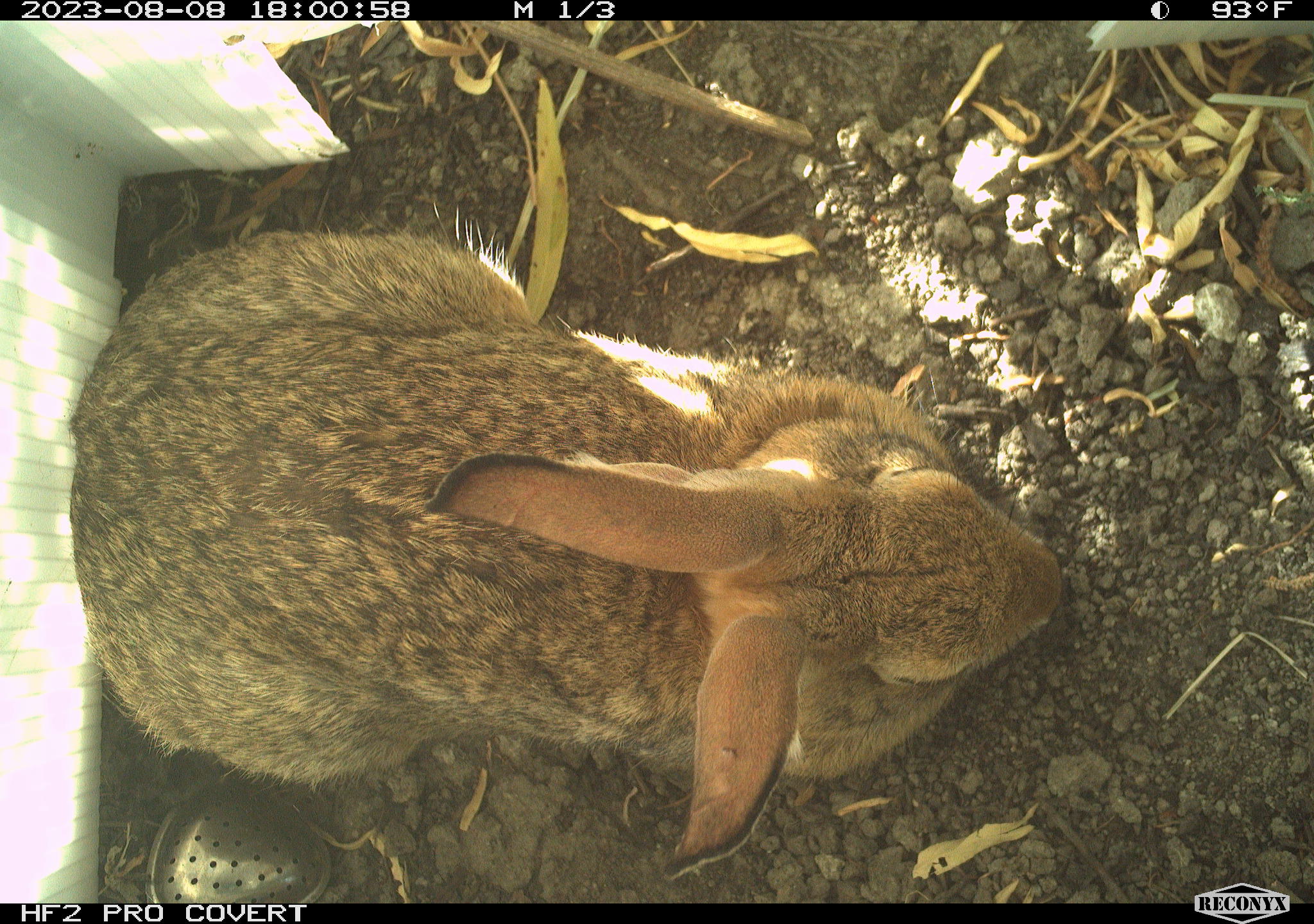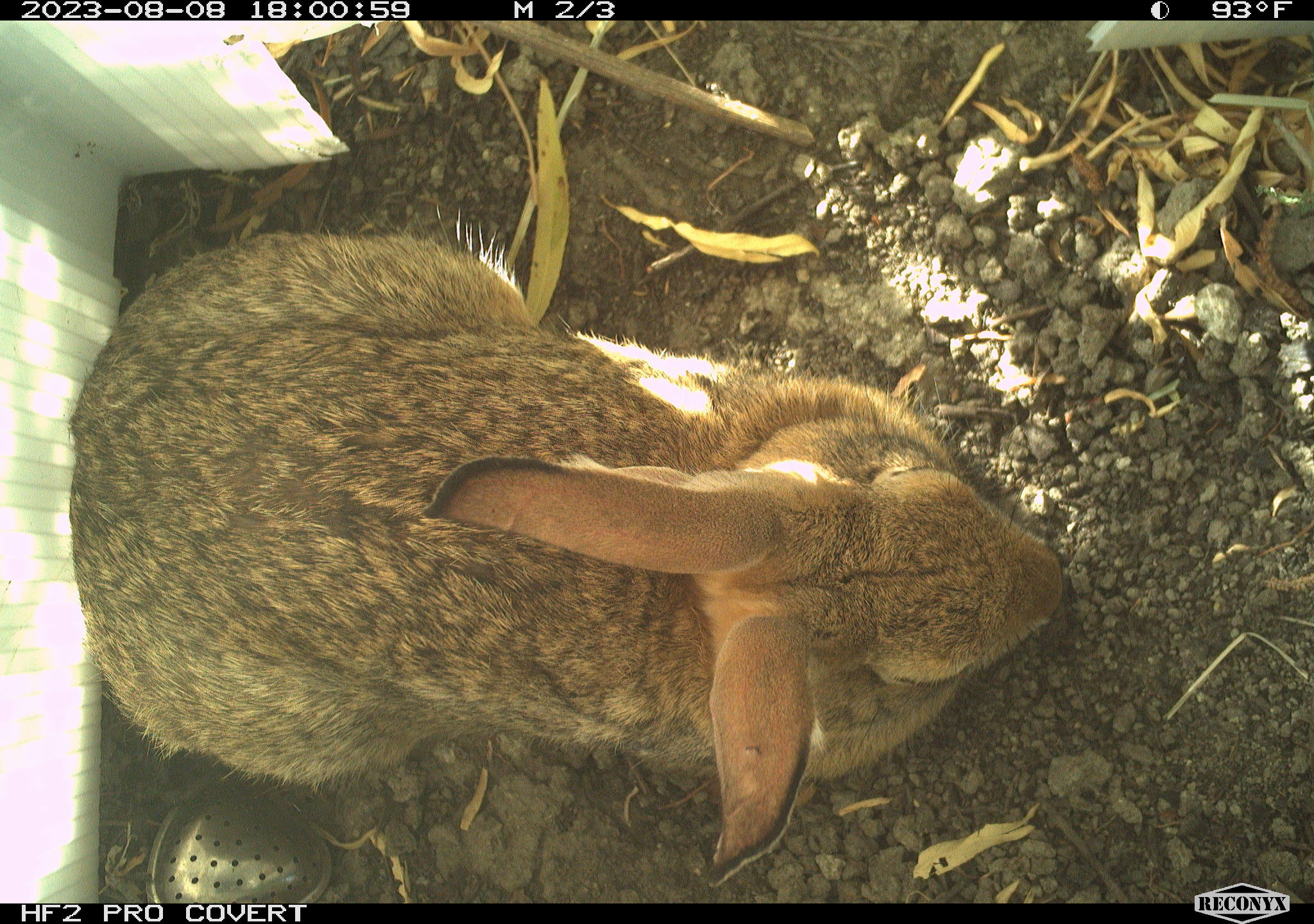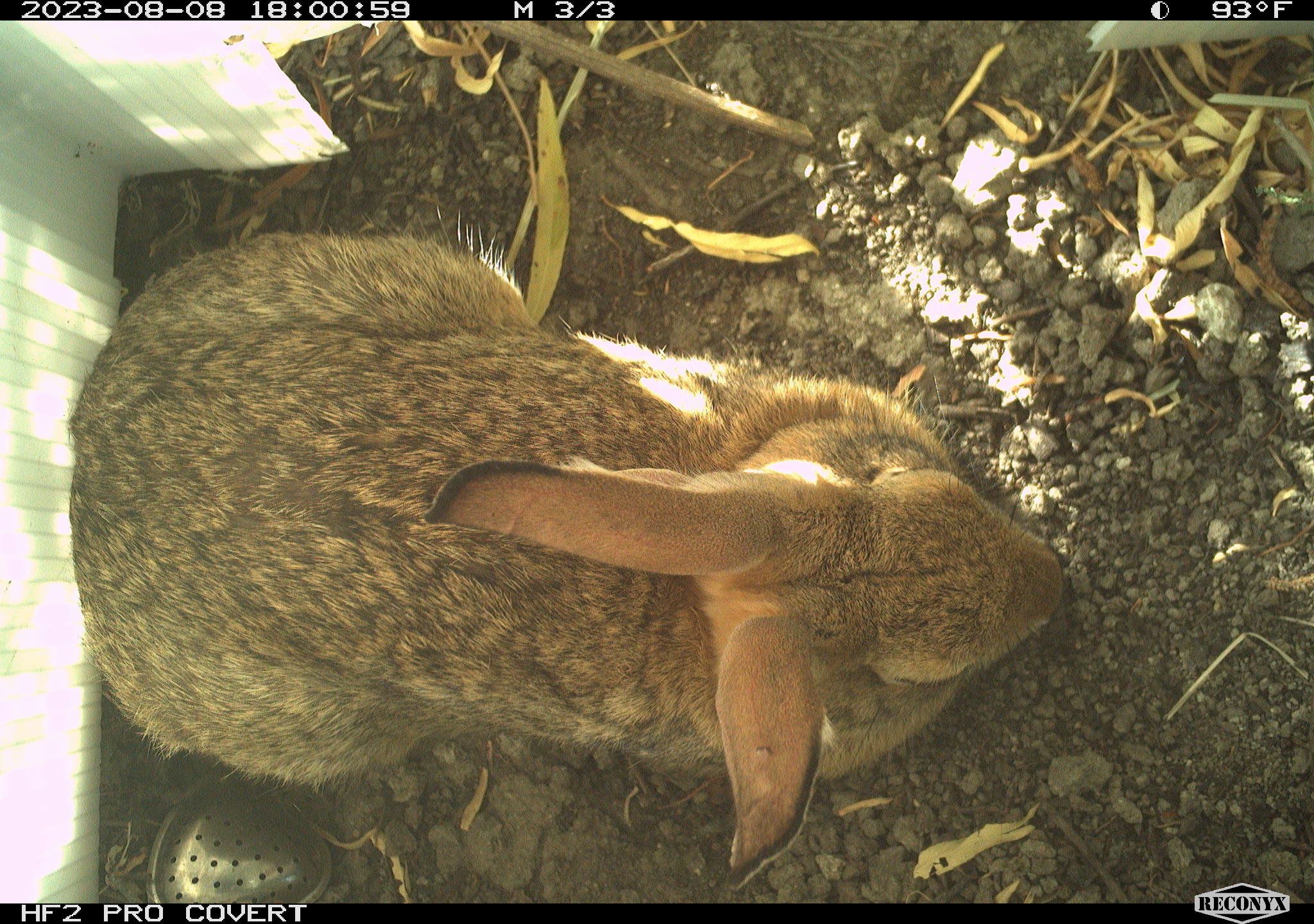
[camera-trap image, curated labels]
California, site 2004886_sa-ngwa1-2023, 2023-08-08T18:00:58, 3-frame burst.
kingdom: Animalia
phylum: Chordata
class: Mammalia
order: Lagomorpha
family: Leporidae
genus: Sylvilagus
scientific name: Sylvilagus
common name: cottontail rabbits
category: sylvilagus species